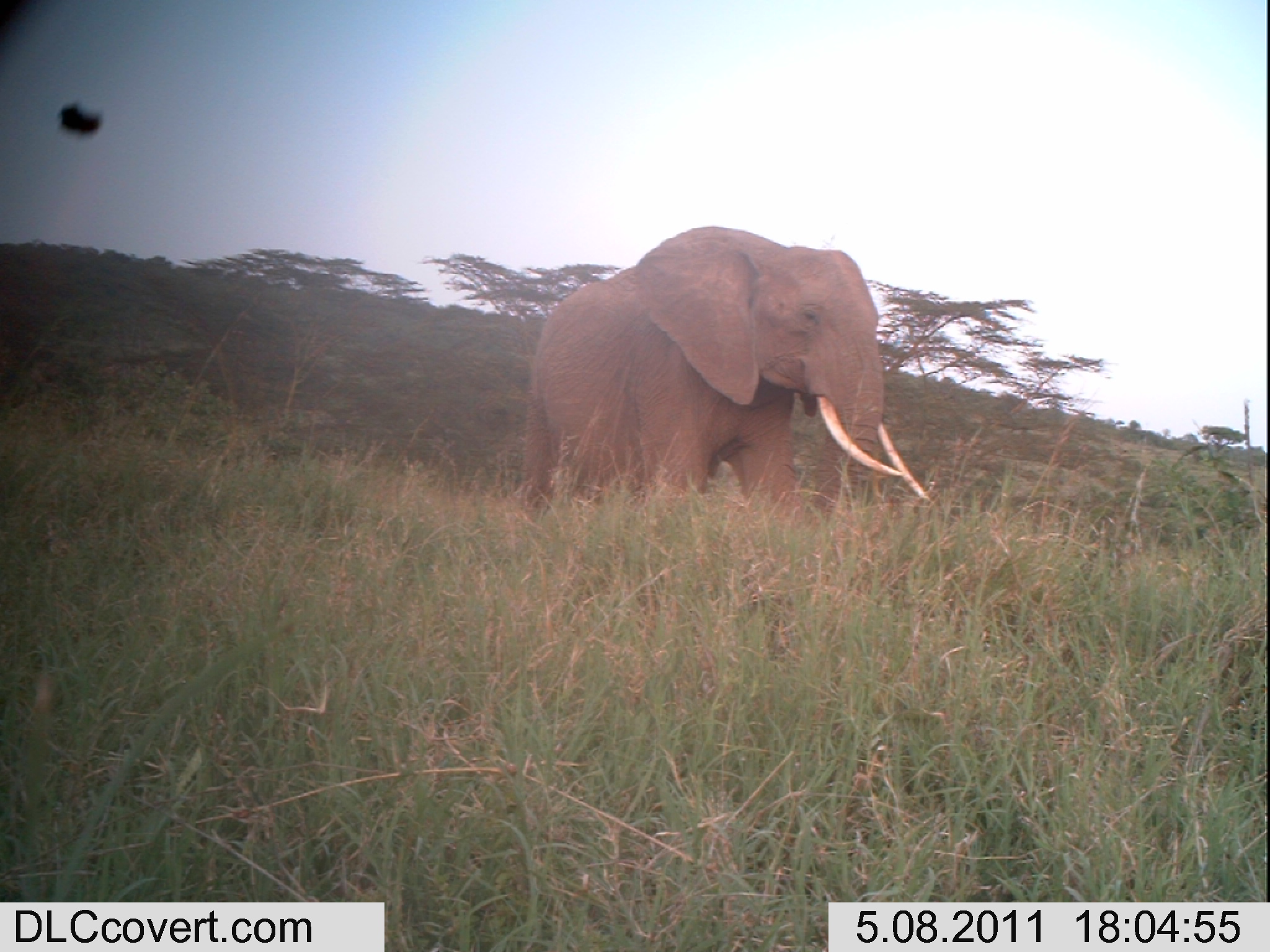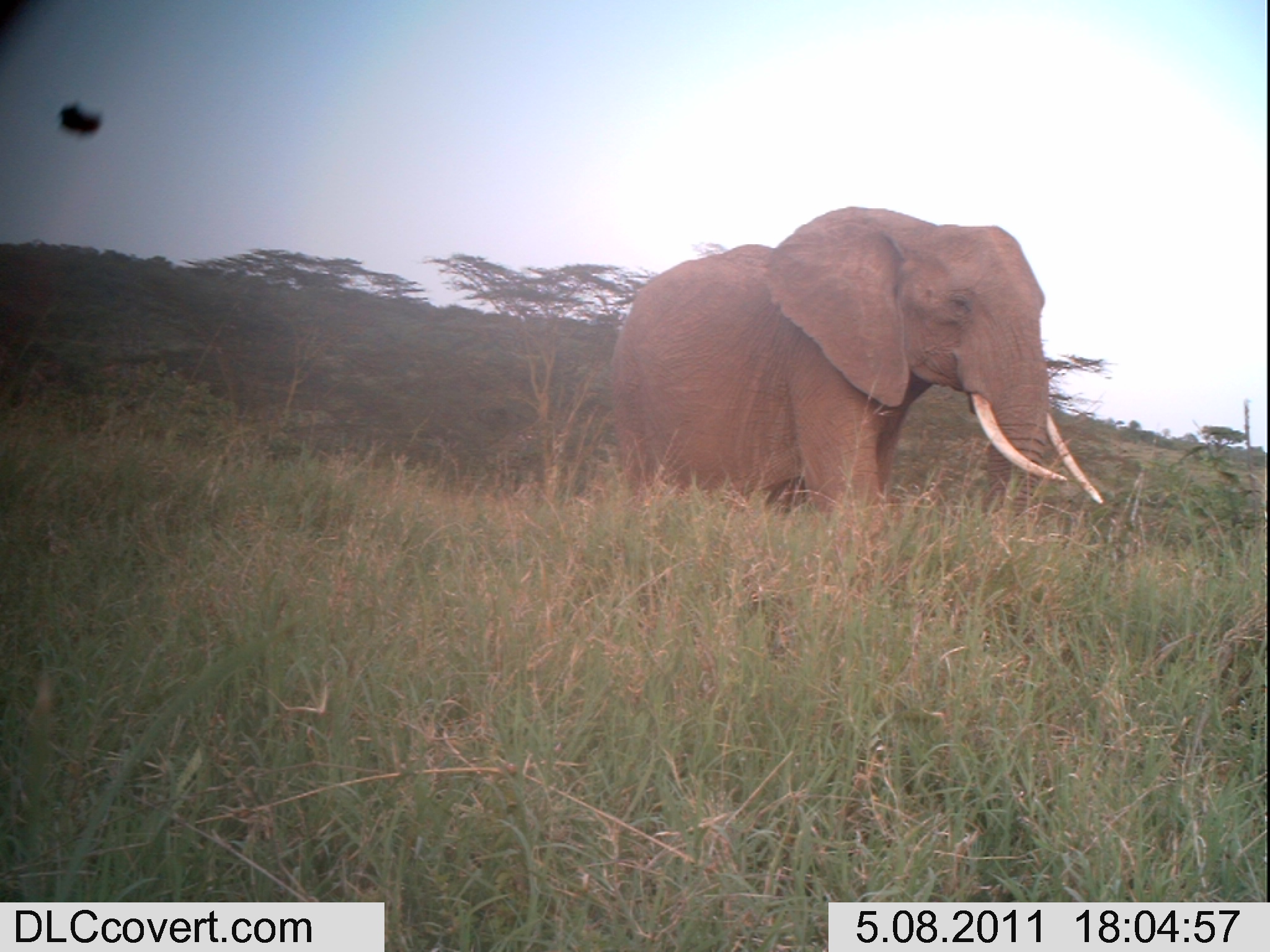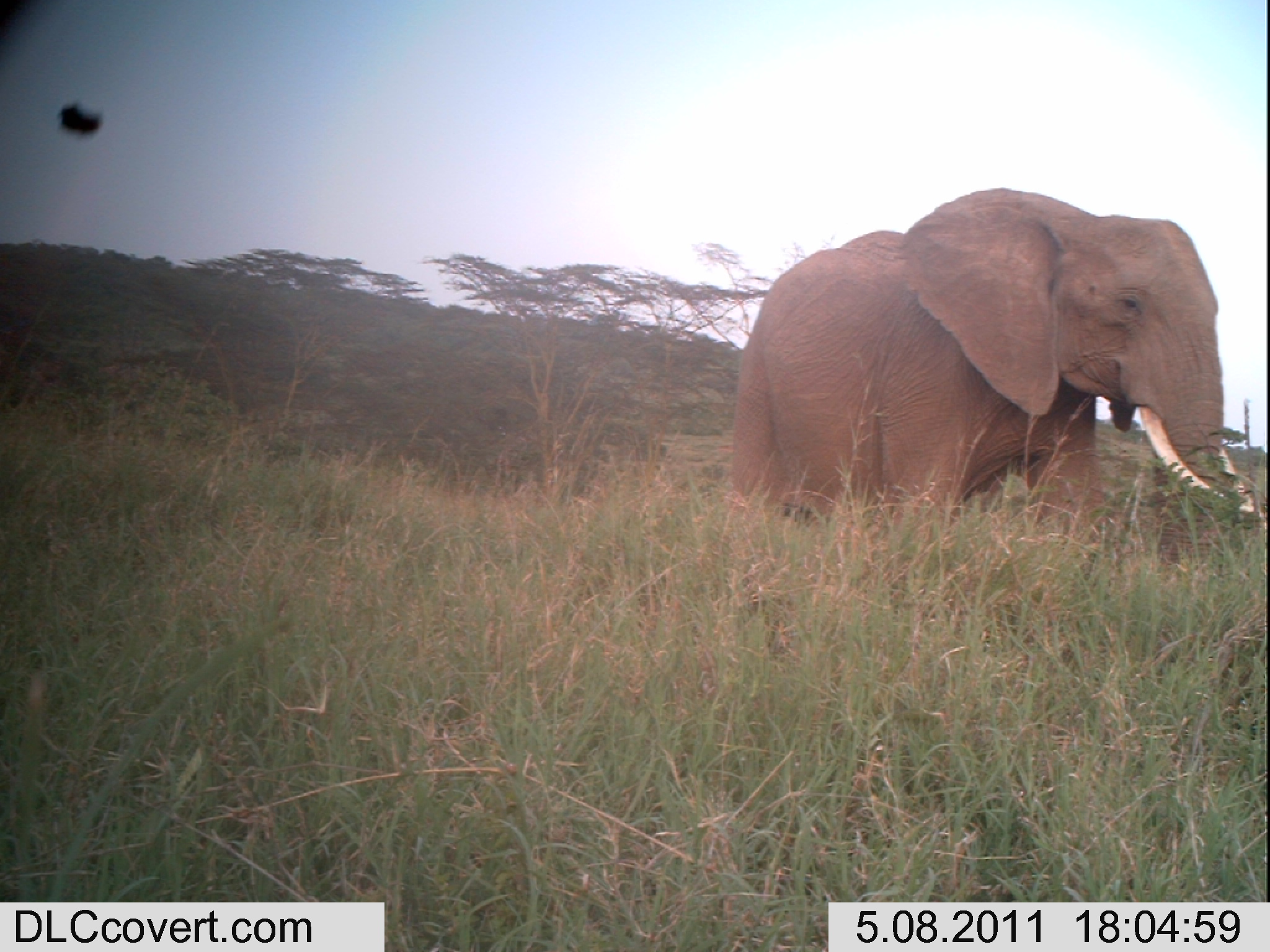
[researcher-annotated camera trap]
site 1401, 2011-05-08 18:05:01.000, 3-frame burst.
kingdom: Animalia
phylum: Chordata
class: Mammalia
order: Proboscidea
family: Elephantidae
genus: Loxodonta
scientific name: Loxodonta africana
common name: african bush elephant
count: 1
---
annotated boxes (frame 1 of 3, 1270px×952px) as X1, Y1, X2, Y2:
loxodonta africana: 521, 225, 931, 522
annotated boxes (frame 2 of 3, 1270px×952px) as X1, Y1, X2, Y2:
loxodonta africana: 609, 206, 1103, 553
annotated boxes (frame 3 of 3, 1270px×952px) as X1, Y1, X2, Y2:
loxodonta africana: 729, 183, 1267, 809